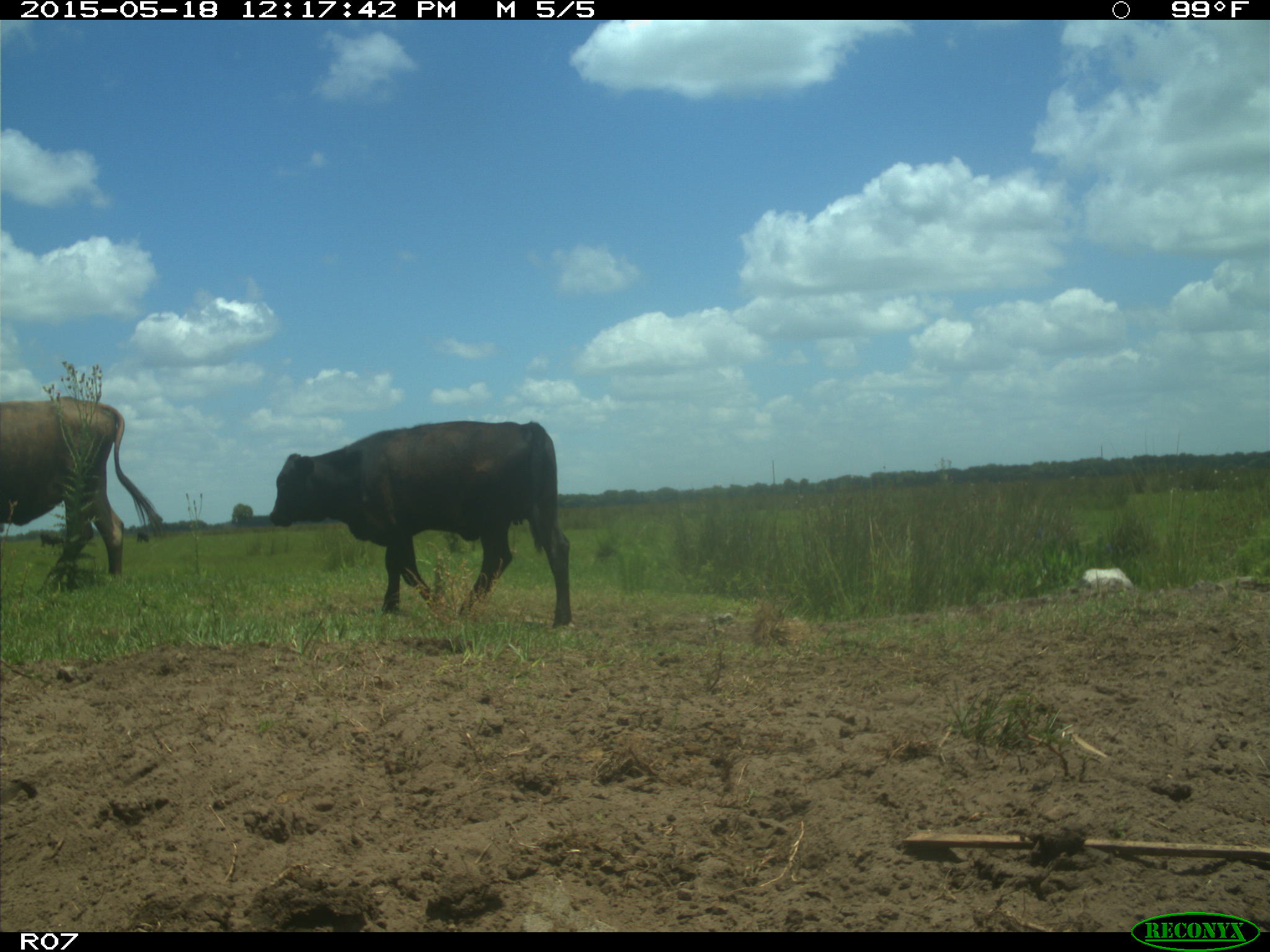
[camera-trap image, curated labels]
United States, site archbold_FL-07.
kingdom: Animalia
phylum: Chordata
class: Mammalia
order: Artiodactyla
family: Bovidae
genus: Bos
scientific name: Bos taurus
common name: domestic cow